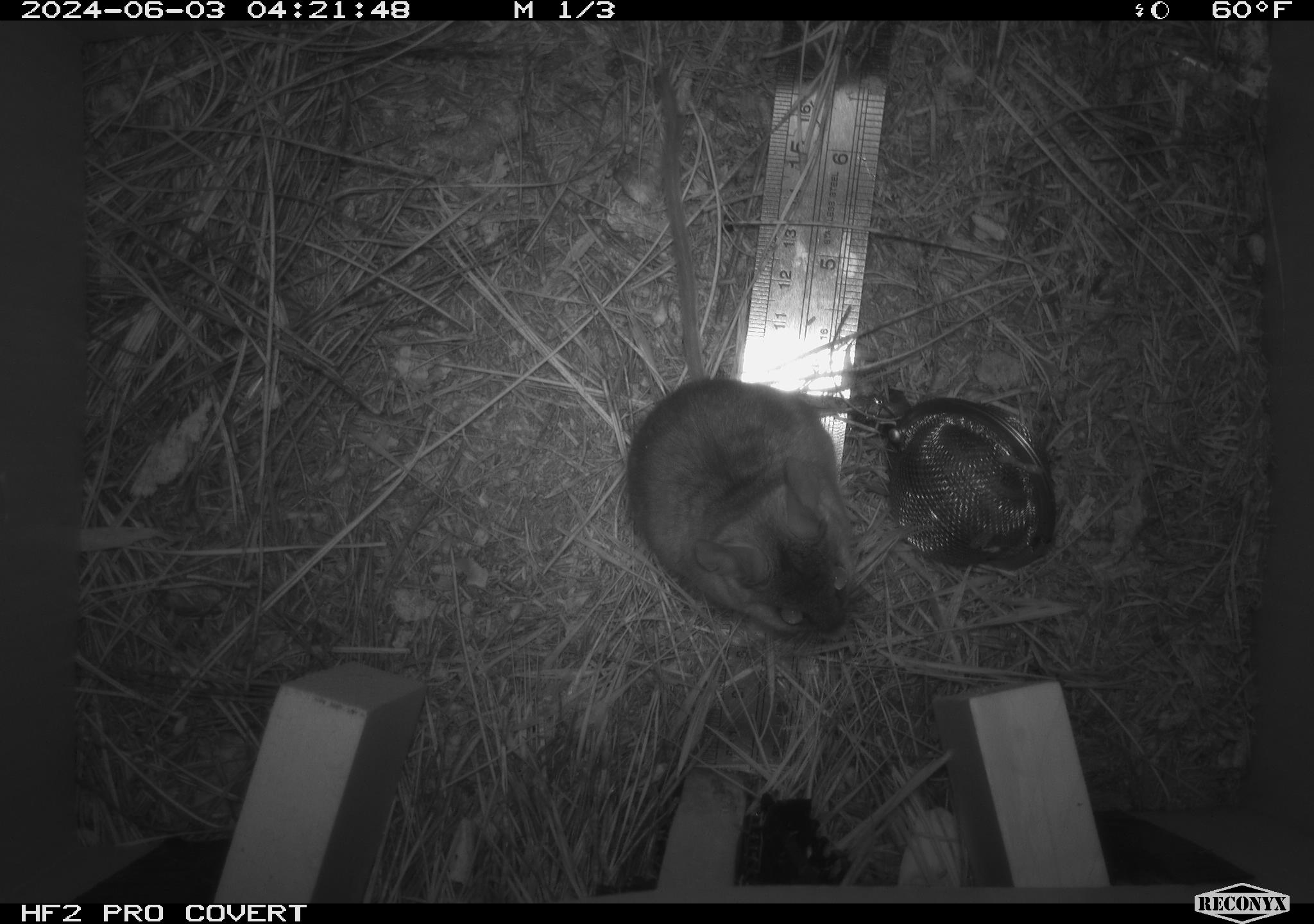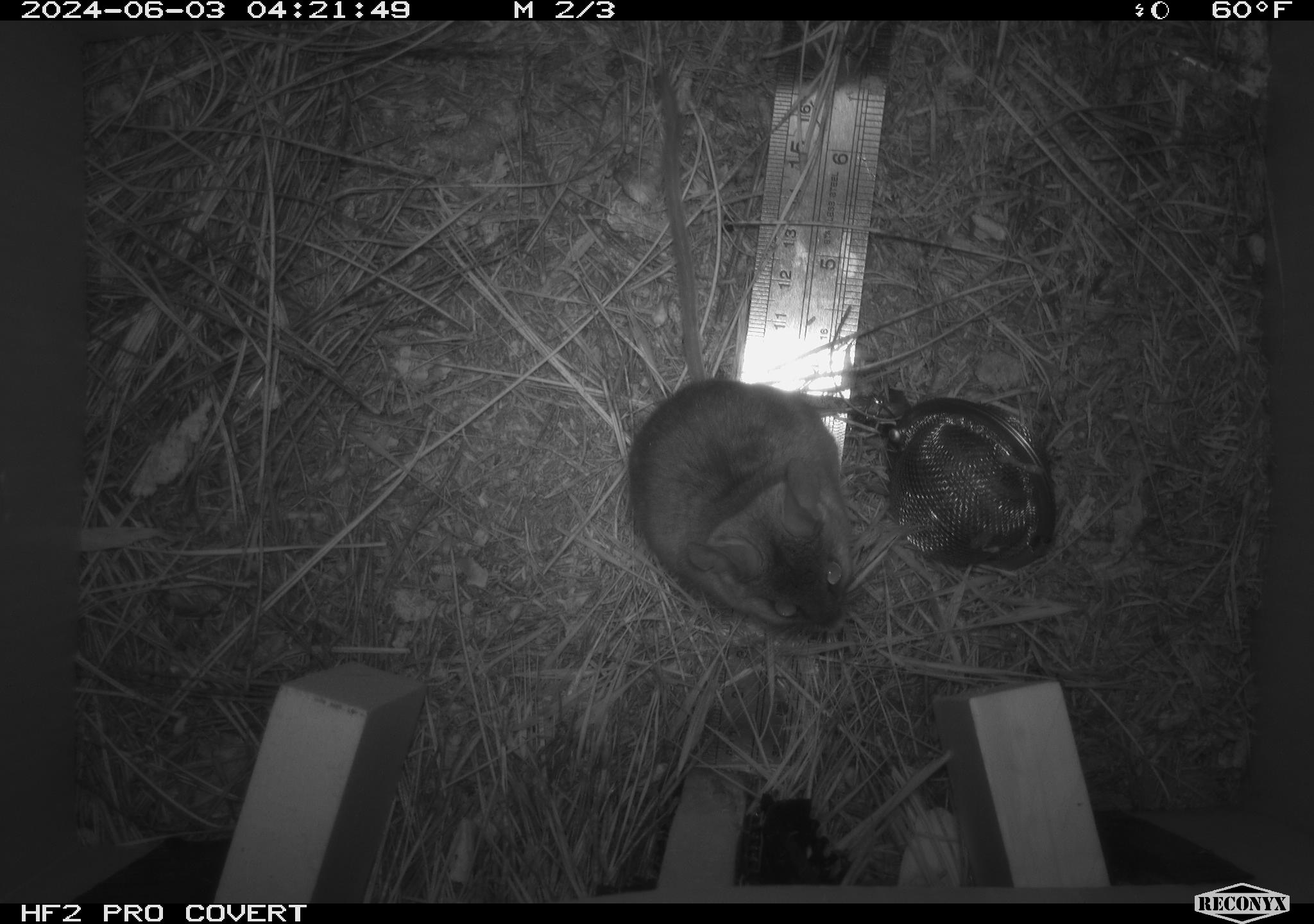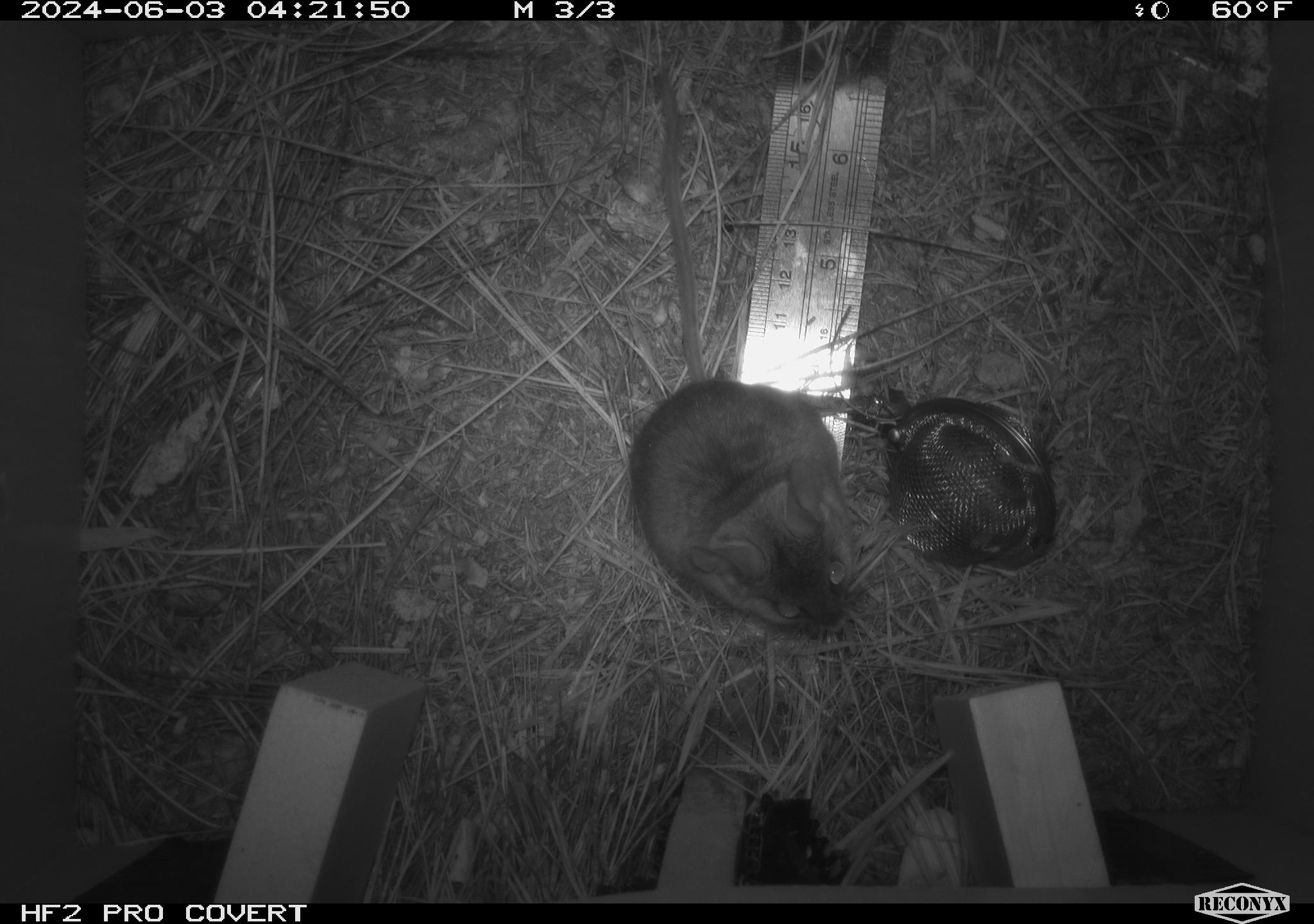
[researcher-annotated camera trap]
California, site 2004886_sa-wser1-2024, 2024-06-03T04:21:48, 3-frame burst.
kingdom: Animalia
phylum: Chordata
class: Mammalia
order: Rodentia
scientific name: Rodentia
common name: mouse species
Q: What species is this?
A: Mouse species (Rodentia).